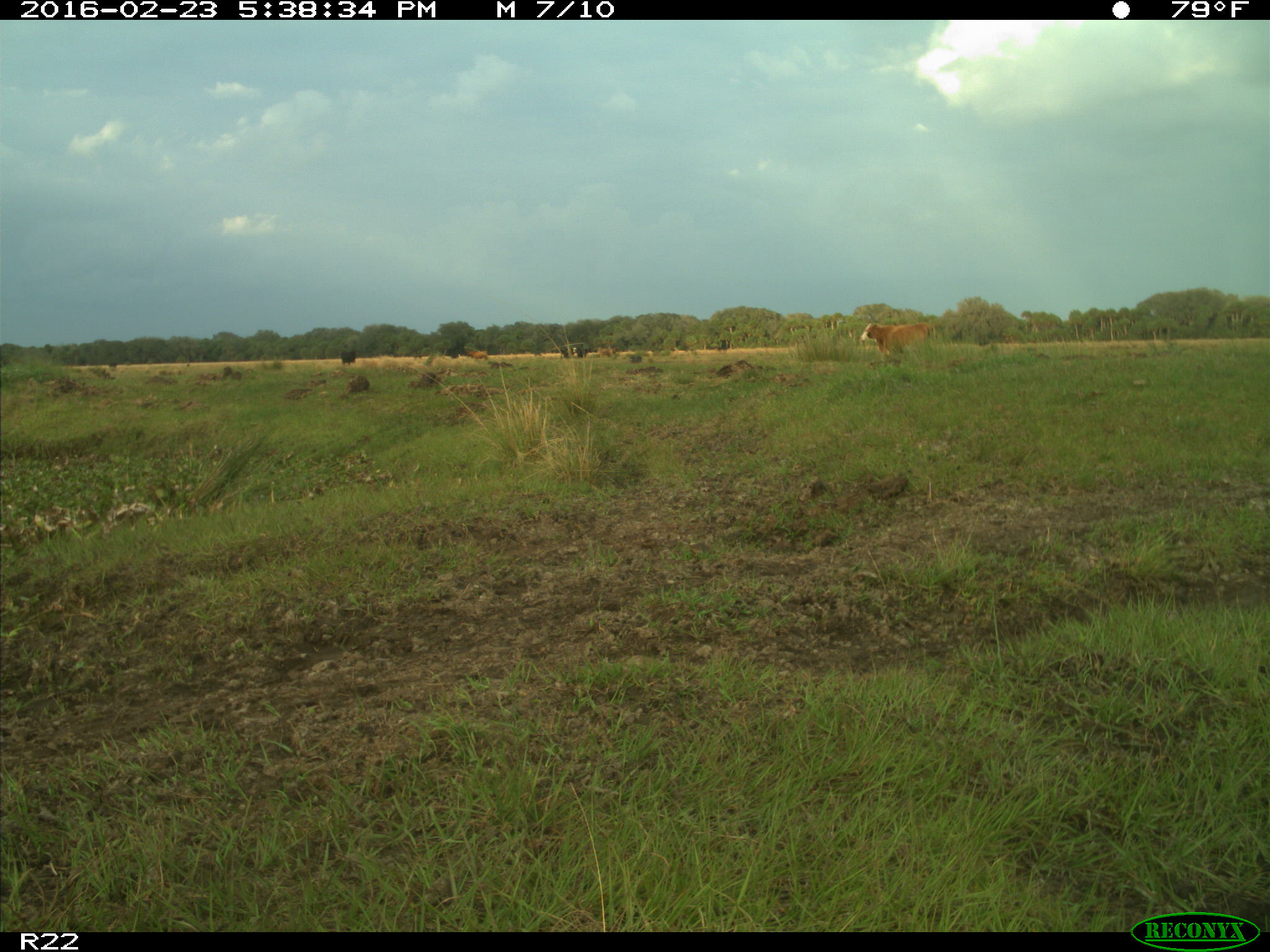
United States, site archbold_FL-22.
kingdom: Animalia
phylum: Chordata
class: Mammalia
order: Artiodactyla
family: Bovidae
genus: Bos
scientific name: Bos taurus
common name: domestic cow